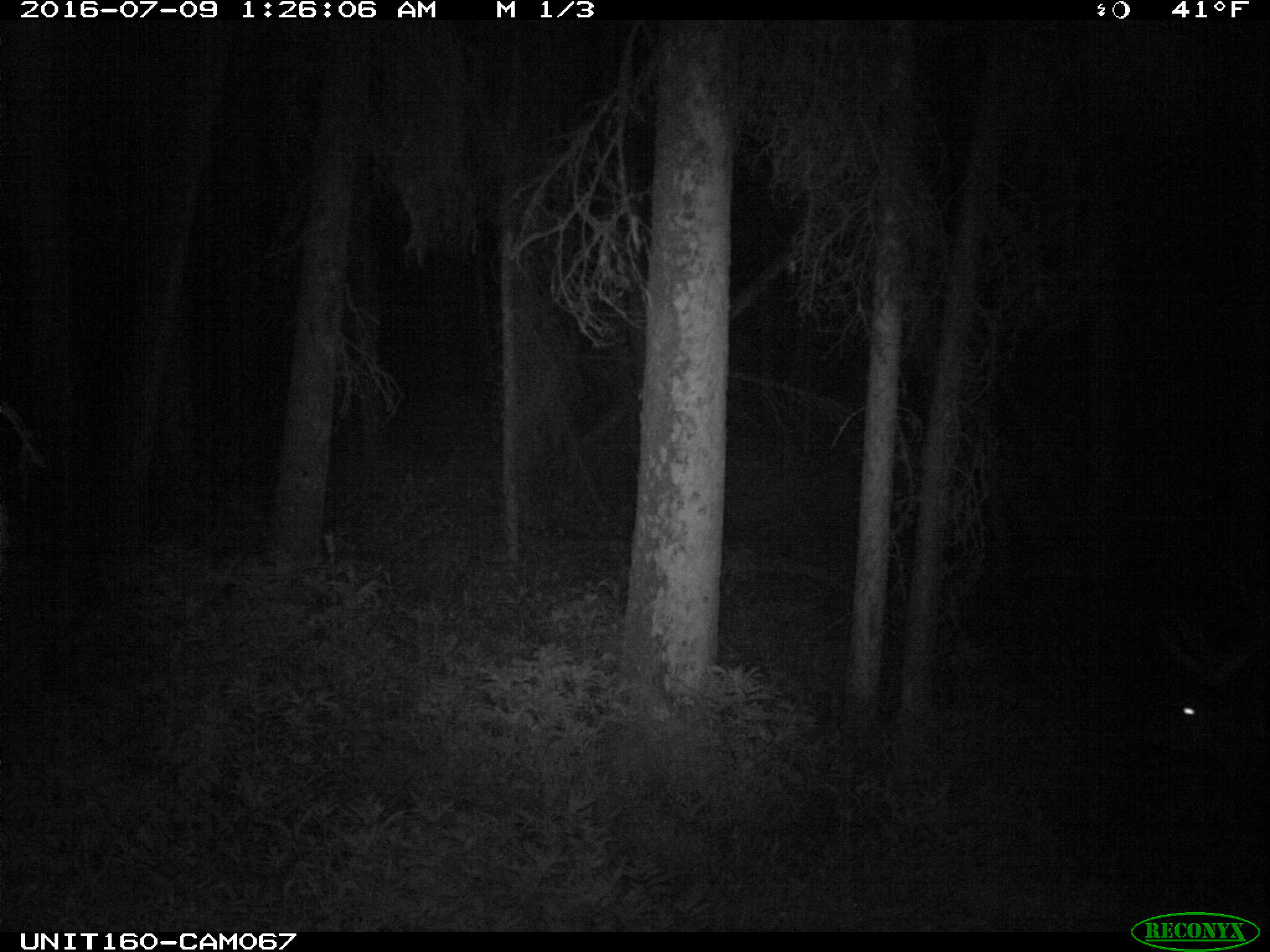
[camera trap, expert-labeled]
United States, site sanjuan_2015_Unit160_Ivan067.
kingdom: Animalia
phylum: Chordata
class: Mammalia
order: Artiodactyla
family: Cervidae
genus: Cervus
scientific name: Cervus elaphus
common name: red deer